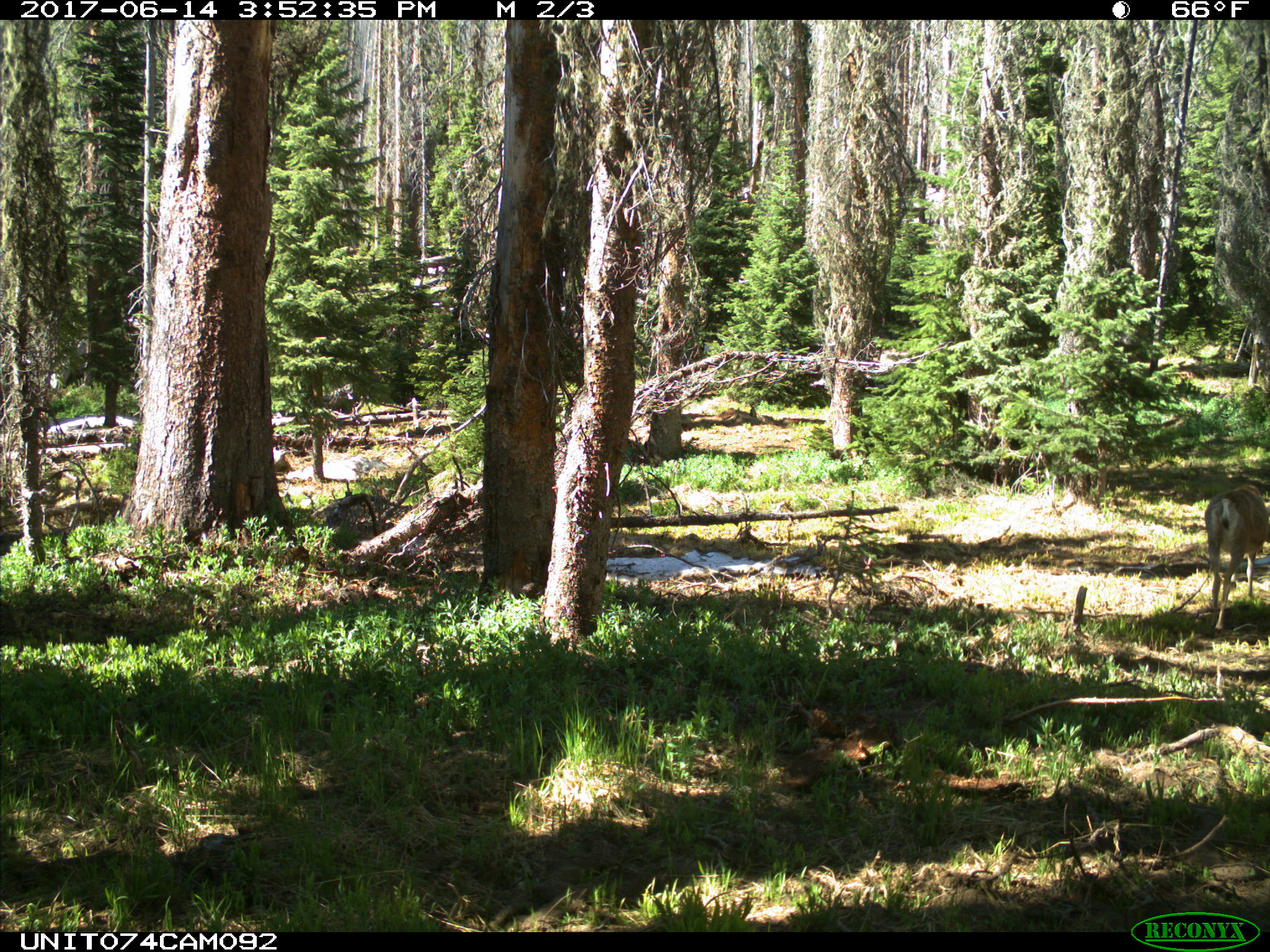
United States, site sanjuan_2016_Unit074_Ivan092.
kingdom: Animalia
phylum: Chordata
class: Mammalia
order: Artiodactyla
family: Cervidae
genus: Odocoileus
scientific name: Odocoileus hemionus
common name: mule deer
Odocoileus hemionus (mule deer).